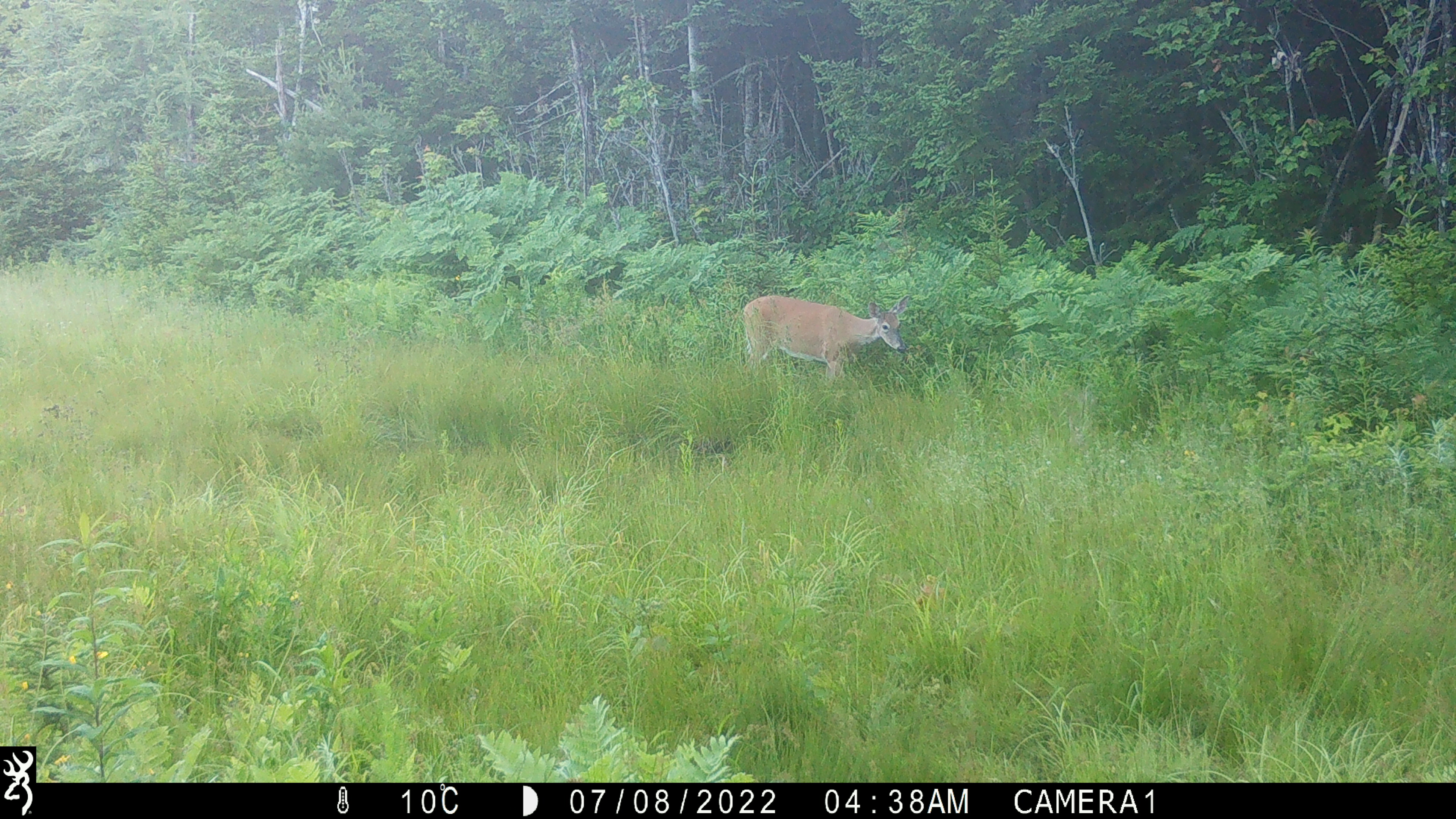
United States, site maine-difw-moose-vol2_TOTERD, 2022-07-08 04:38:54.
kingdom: Animalia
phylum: Chordata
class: Mammalia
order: Artiodactyla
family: Cervidae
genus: Odocoileus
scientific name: Odocoileus virginianus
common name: white-tailed deer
White-tailed deer (Odocoileus virginianus).